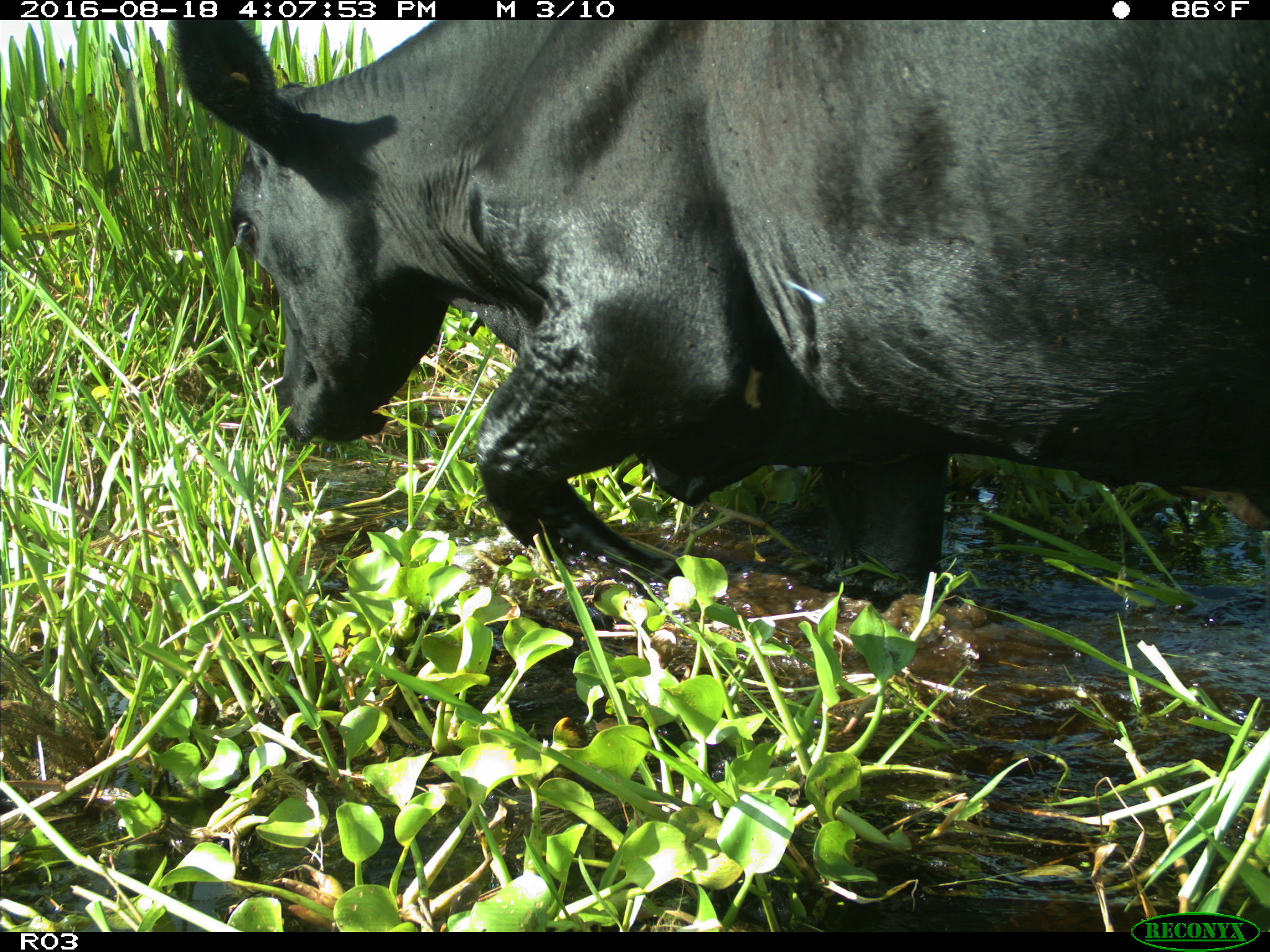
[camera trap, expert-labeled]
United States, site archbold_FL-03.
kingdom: Animalia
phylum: Chordata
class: Mammalia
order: Artiodactyla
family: Bovidae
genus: Bos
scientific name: Bos taurus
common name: domestic cow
Bos taurus (domestic cow).